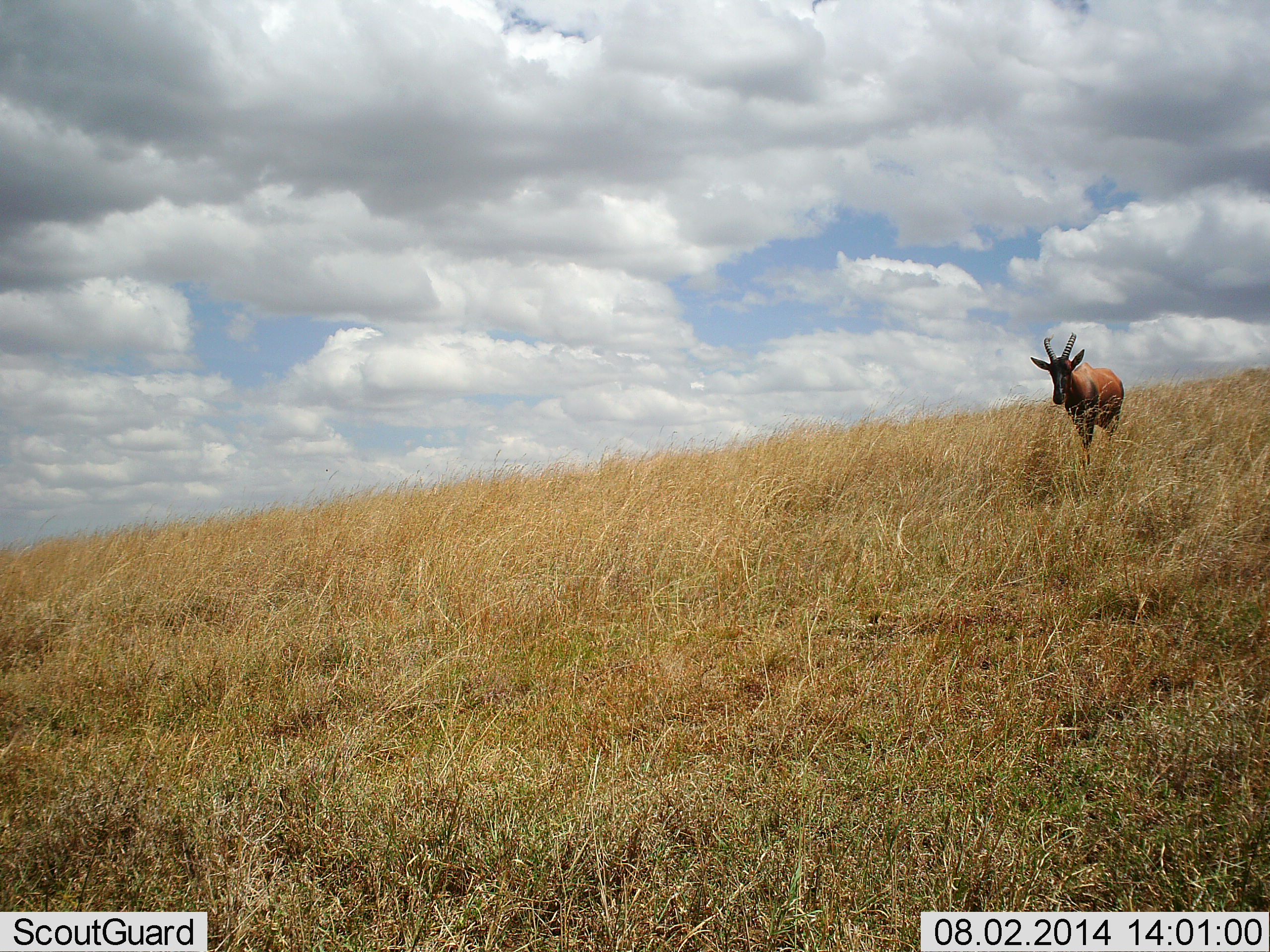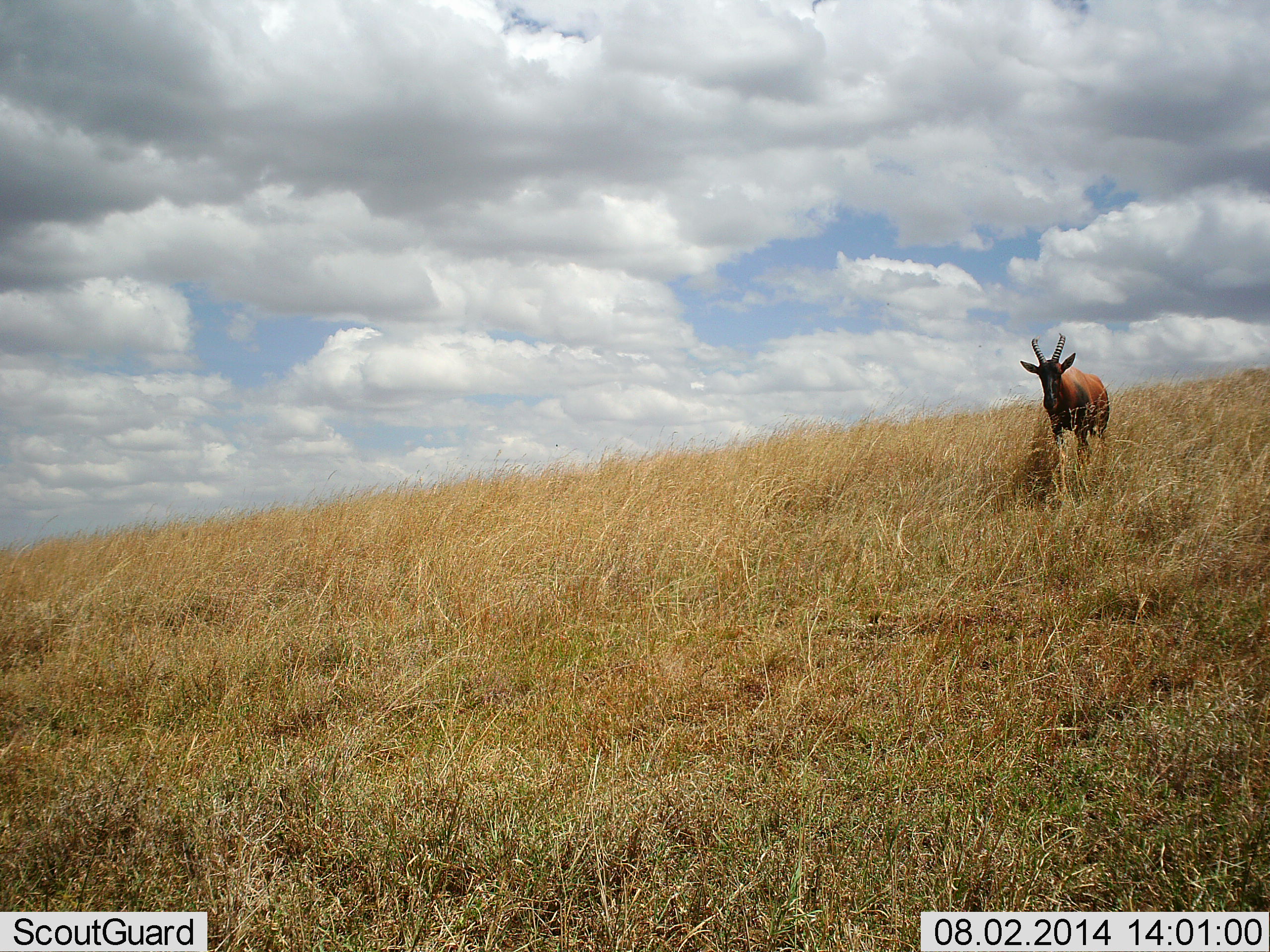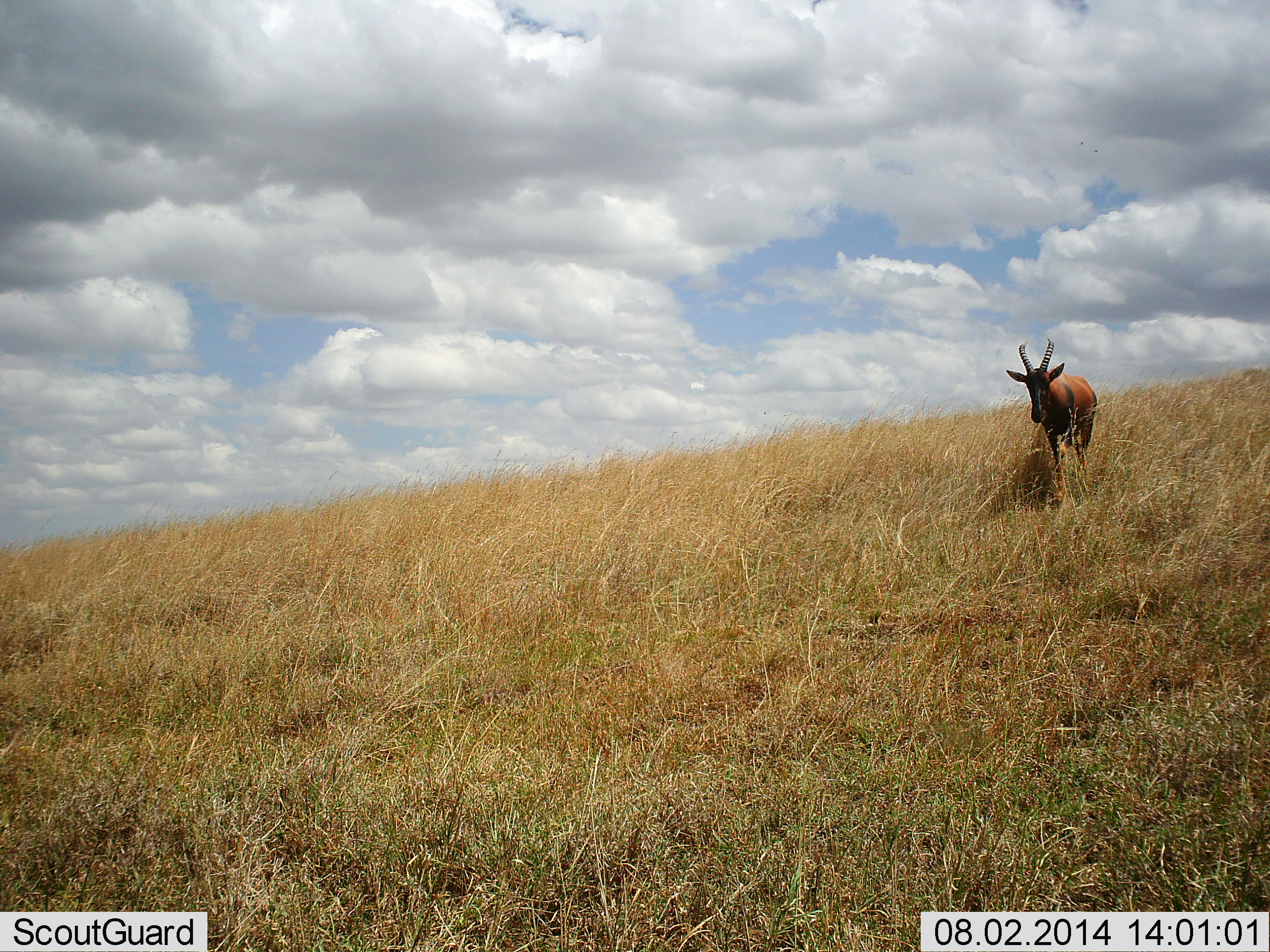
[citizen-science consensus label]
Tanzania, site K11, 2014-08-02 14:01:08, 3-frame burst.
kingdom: Animalia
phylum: Chordata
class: Mammalia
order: Artiodactyla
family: Bovidae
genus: Damaliscus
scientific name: Damaliscus lunatus jimela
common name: topi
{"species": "topi (Damaliscus lunatus jimela)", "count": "1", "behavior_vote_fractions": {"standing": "10%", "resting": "0%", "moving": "100%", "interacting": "0%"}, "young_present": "0%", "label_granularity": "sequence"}